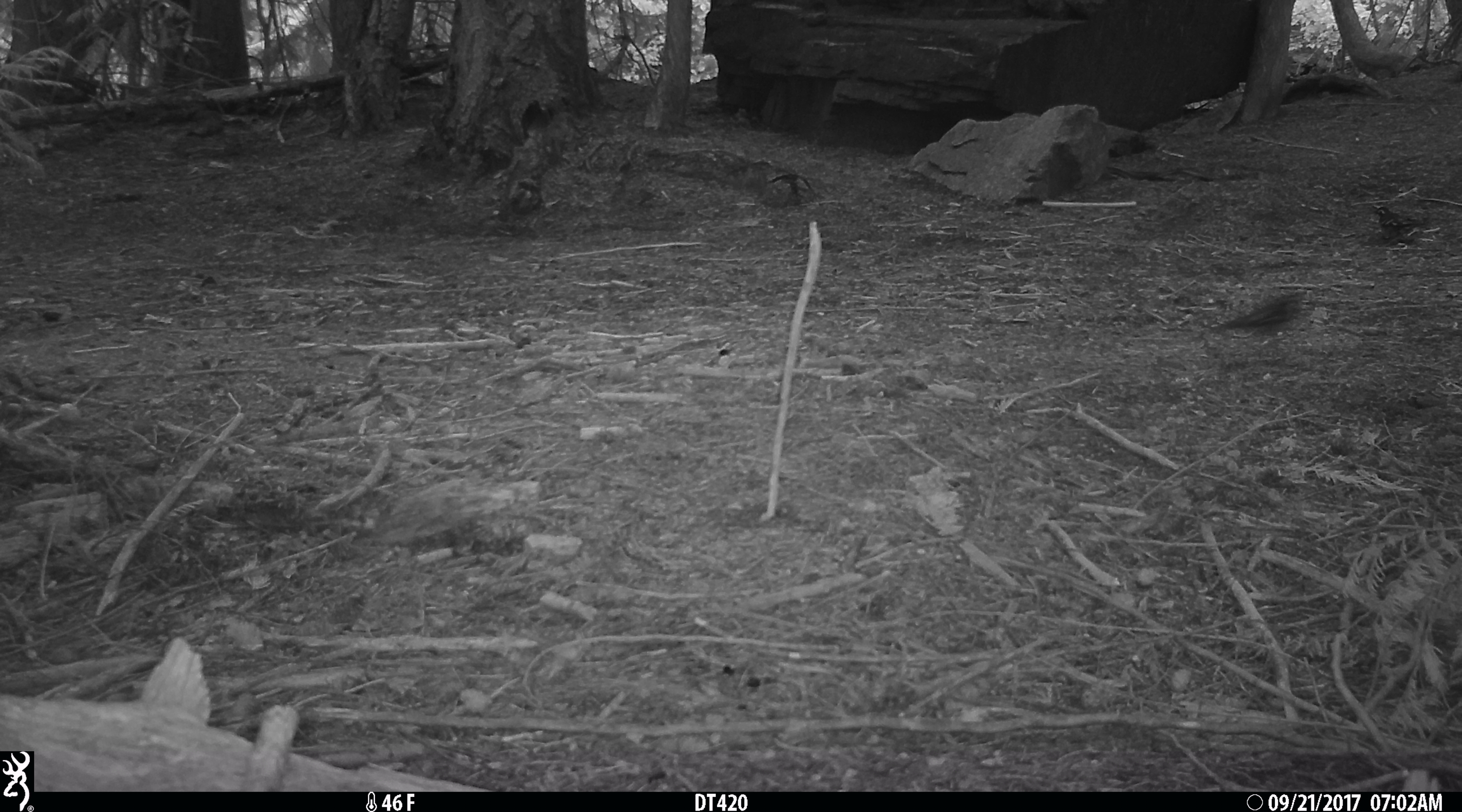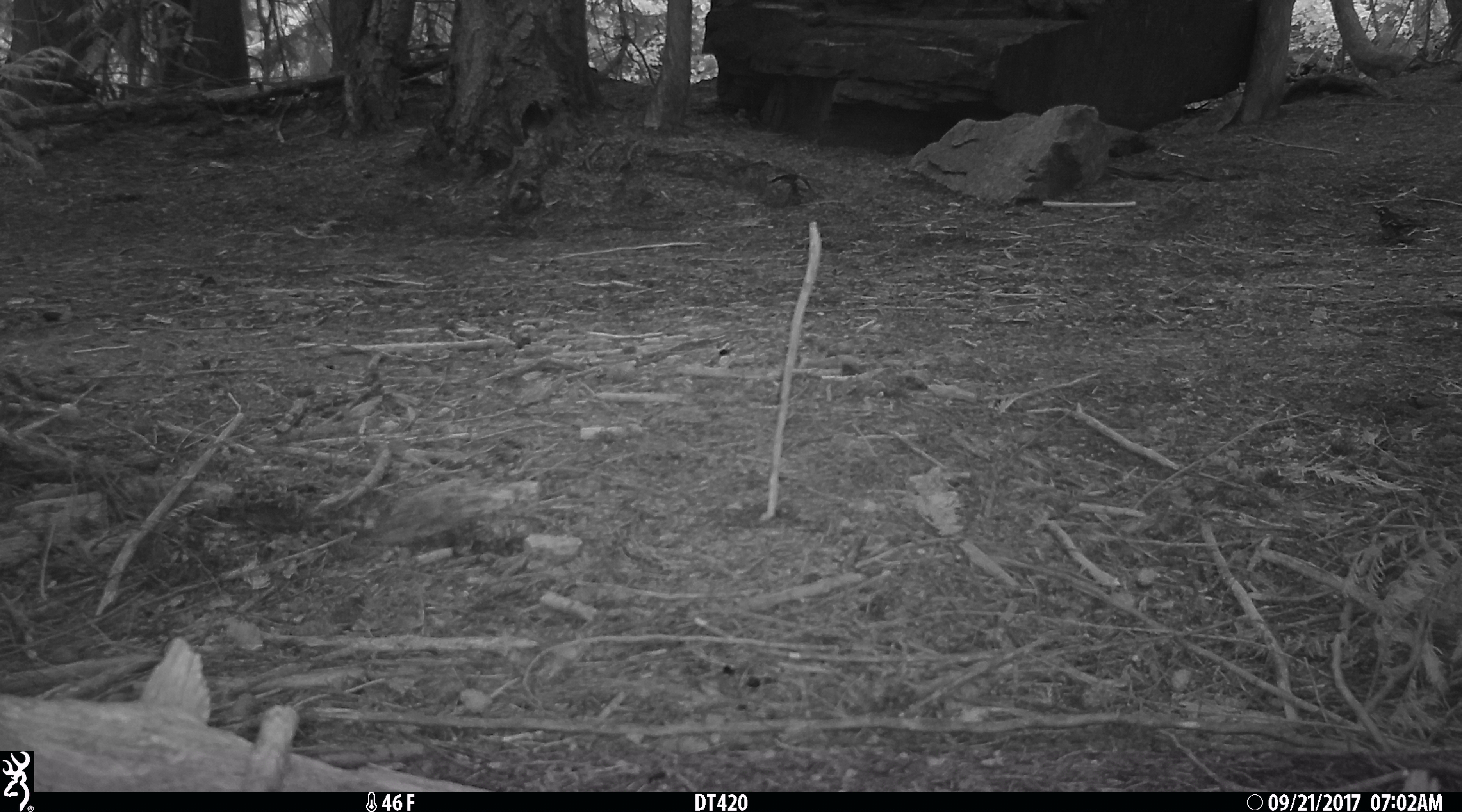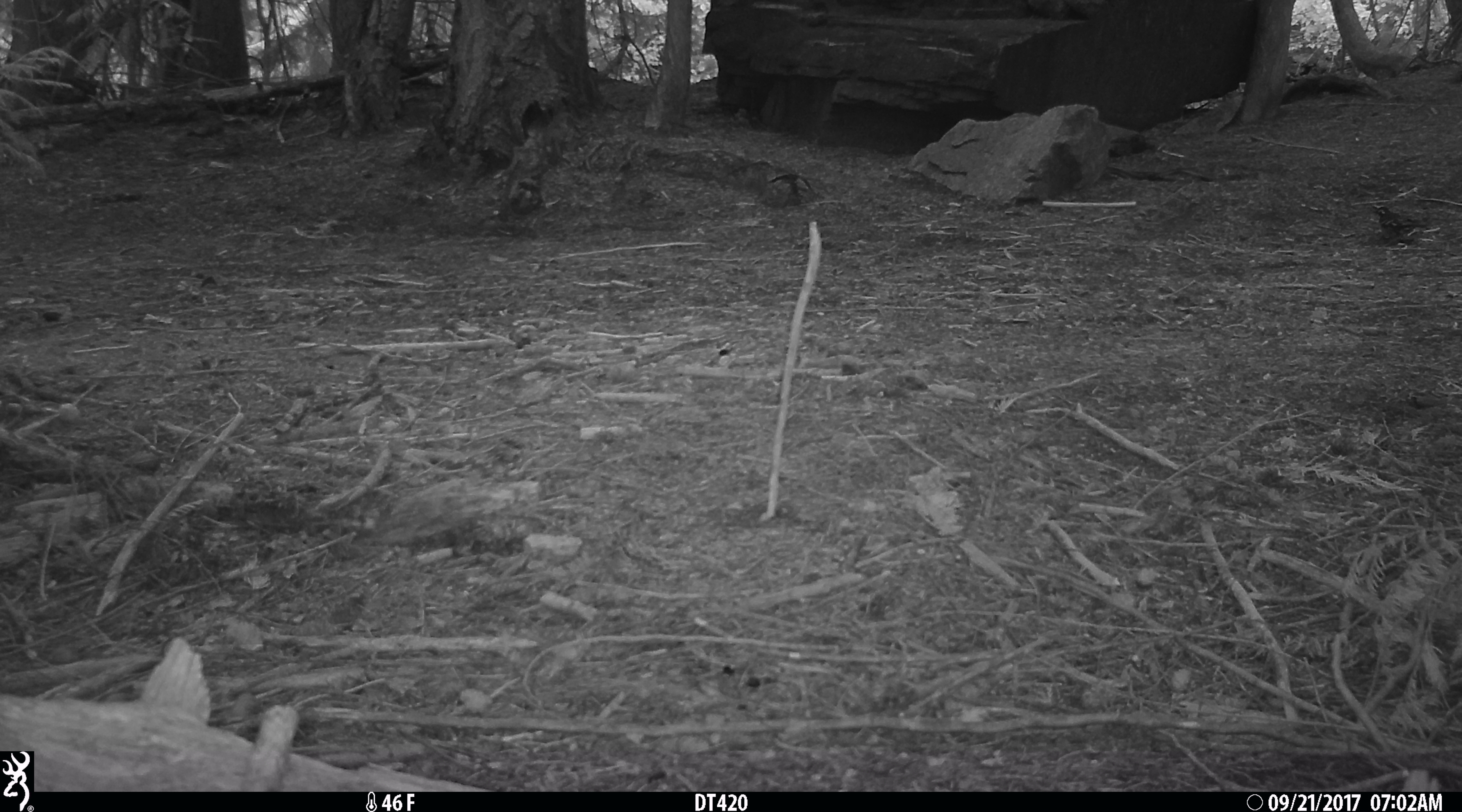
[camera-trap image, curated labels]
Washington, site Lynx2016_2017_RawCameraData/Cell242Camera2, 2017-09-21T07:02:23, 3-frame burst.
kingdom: Animalia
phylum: Chordata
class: Aves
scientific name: Aves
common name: birds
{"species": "Aves (birds)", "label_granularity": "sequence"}